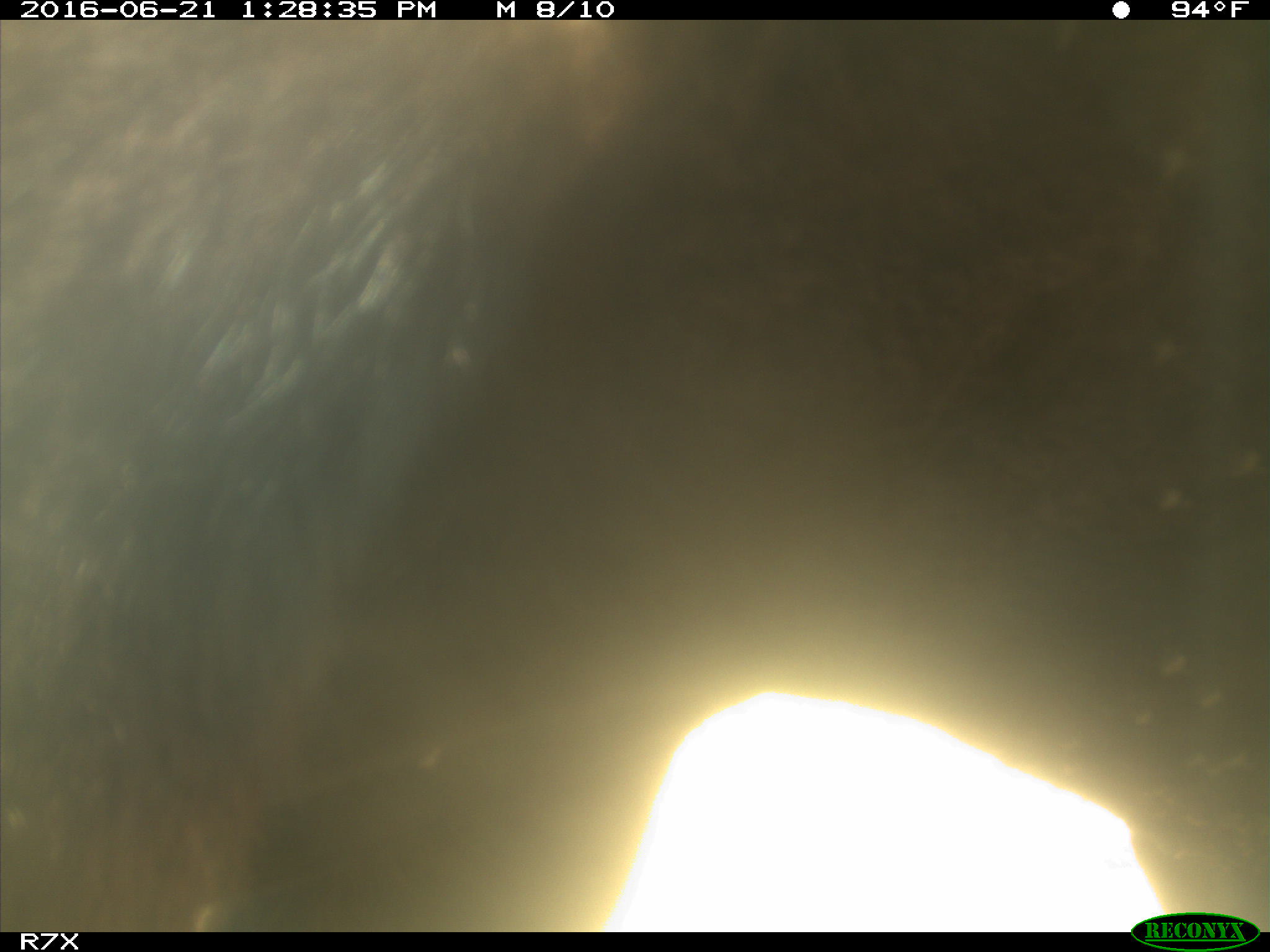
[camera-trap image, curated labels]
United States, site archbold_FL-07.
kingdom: Animalia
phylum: Chordata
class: Mammalia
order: Artiodactyla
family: Bovidae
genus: Bos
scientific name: Bos taurus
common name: domestic cow